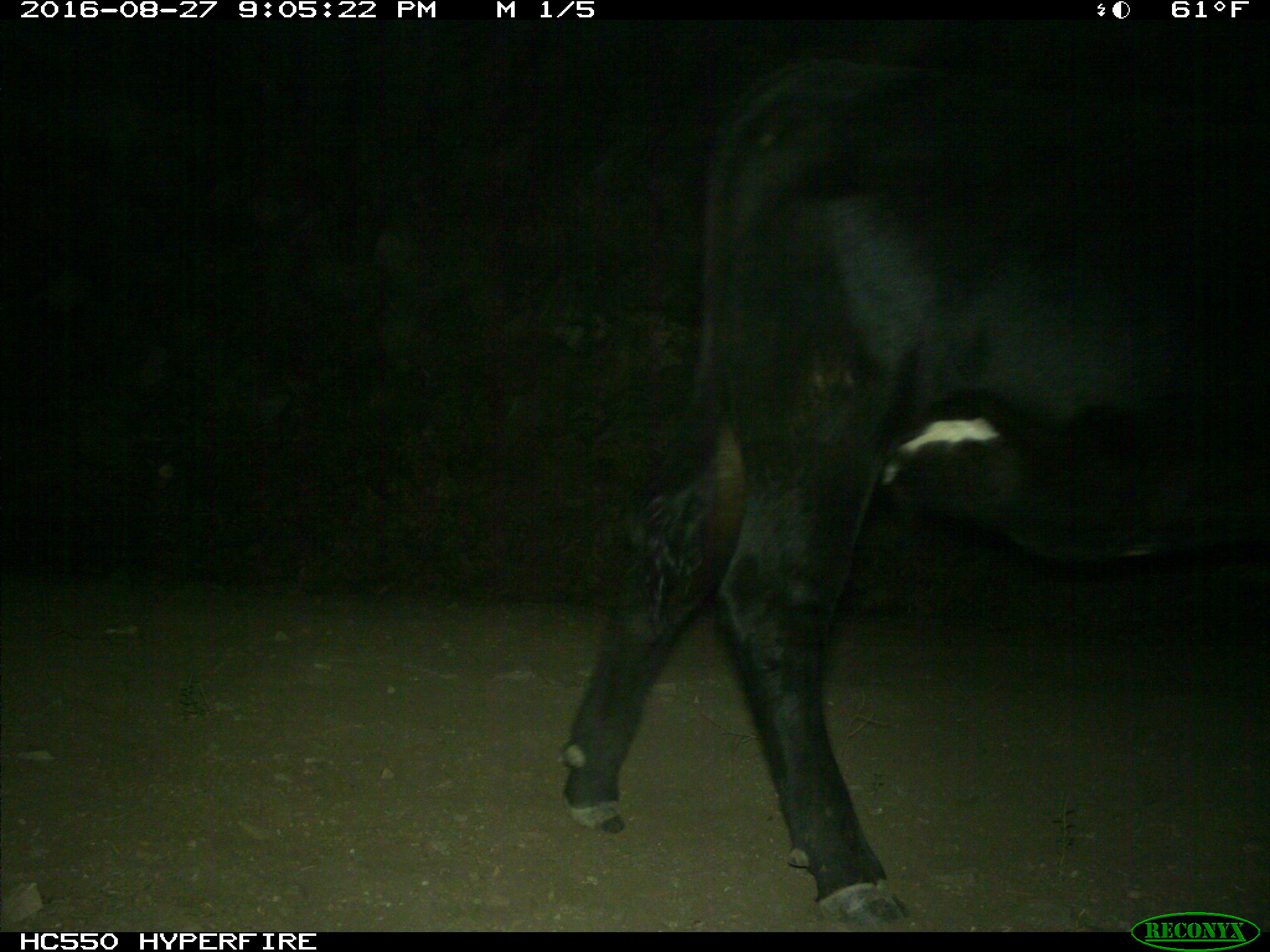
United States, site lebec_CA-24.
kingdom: Animalia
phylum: Chordata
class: Mammalia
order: Artiodactyla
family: Bovidae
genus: Bos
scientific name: Bos taurus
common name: domestic cow